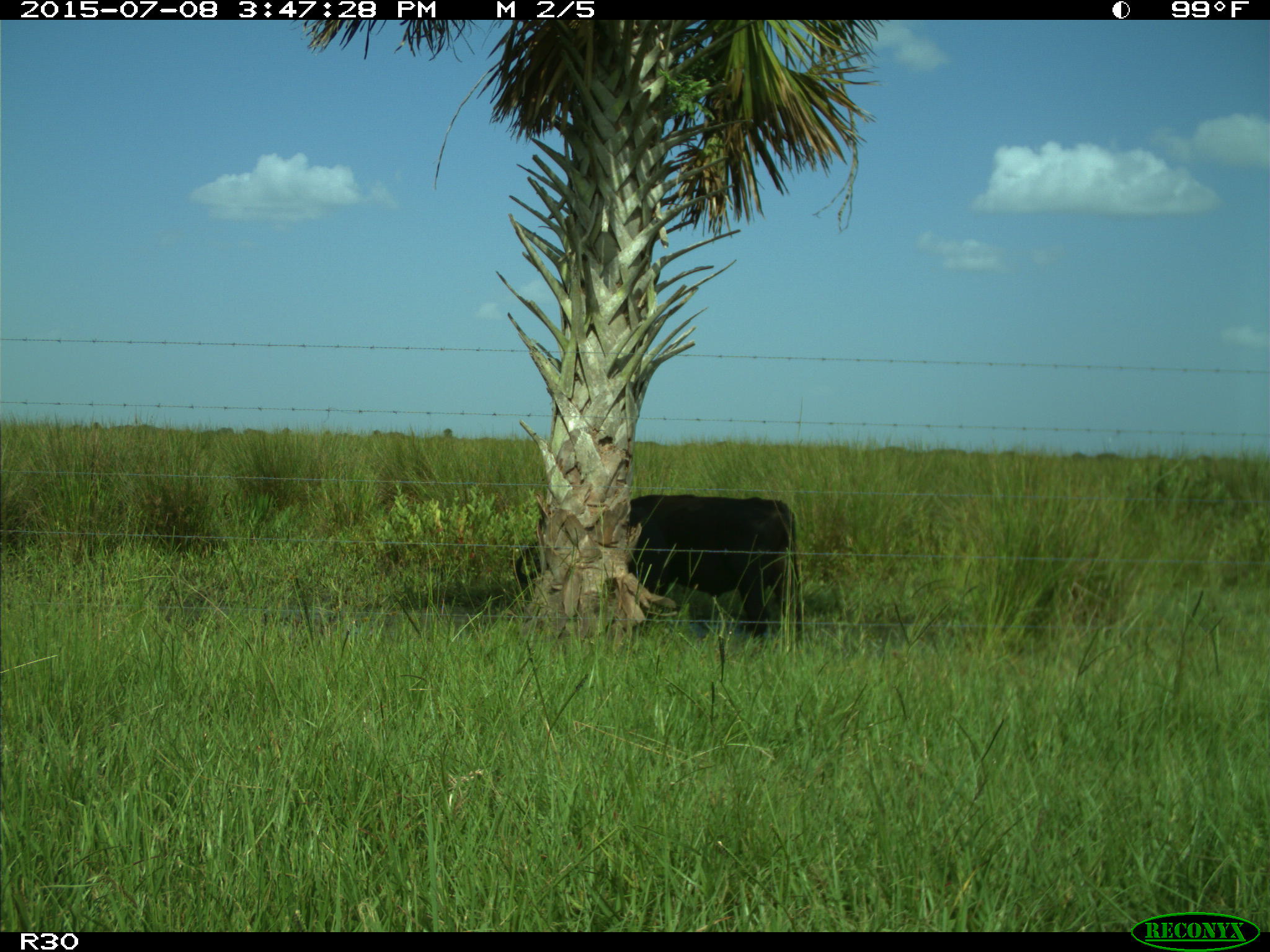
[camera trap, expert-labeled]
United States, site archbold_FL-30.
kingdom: Animalia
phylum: Chordata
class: Mammalia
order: Artiodactyla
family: Bovidae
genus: Bos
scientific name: Bos taurus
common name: domestic cow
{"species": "Bos taurus (domestic cow)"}